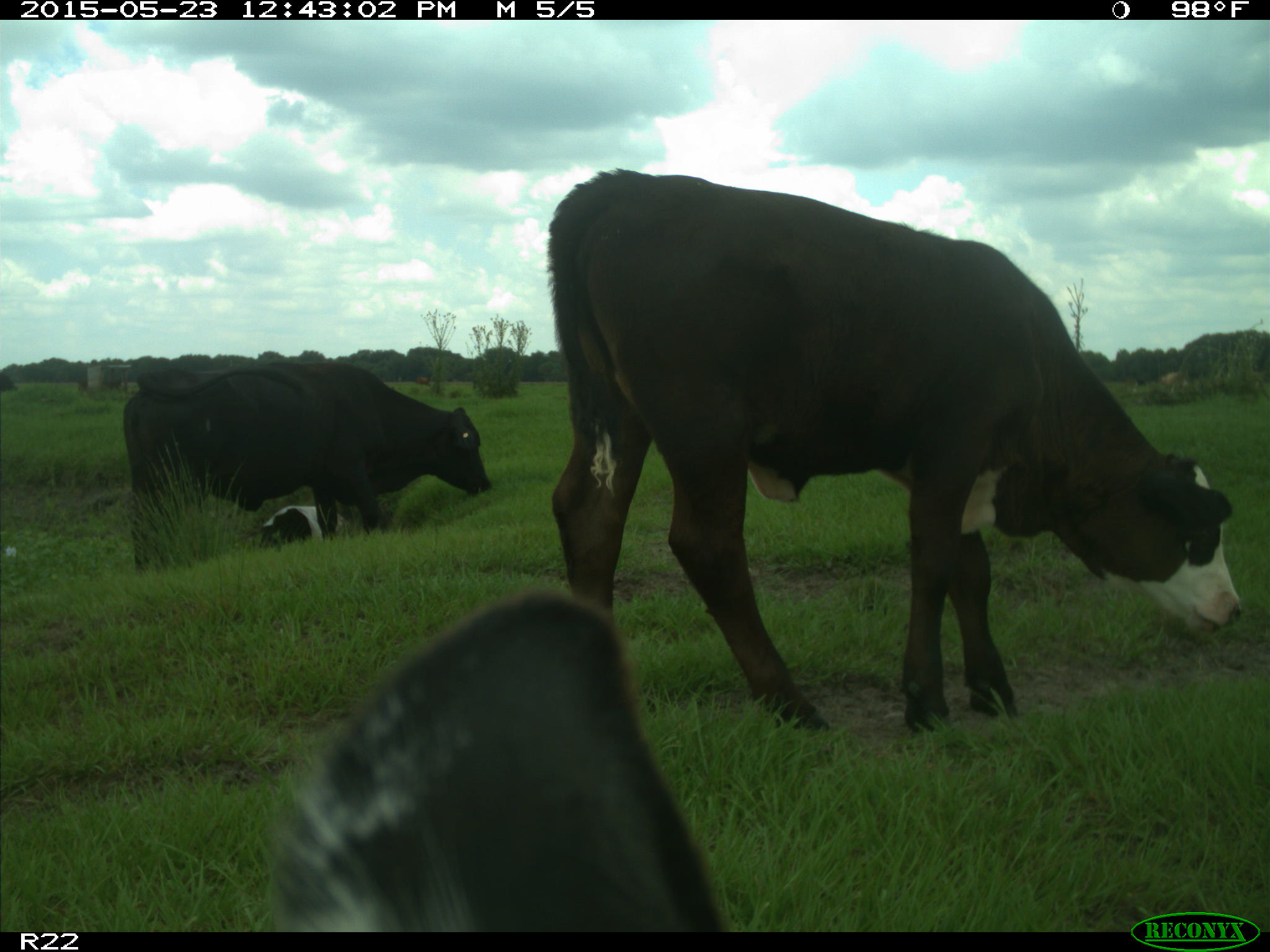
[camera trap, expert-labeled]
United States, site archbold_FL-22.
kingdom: Animalia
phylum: Chordata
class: Mammalia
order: Artiodactyla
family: Bovidae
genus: Bos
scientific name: Bos taurus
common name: domestic cow